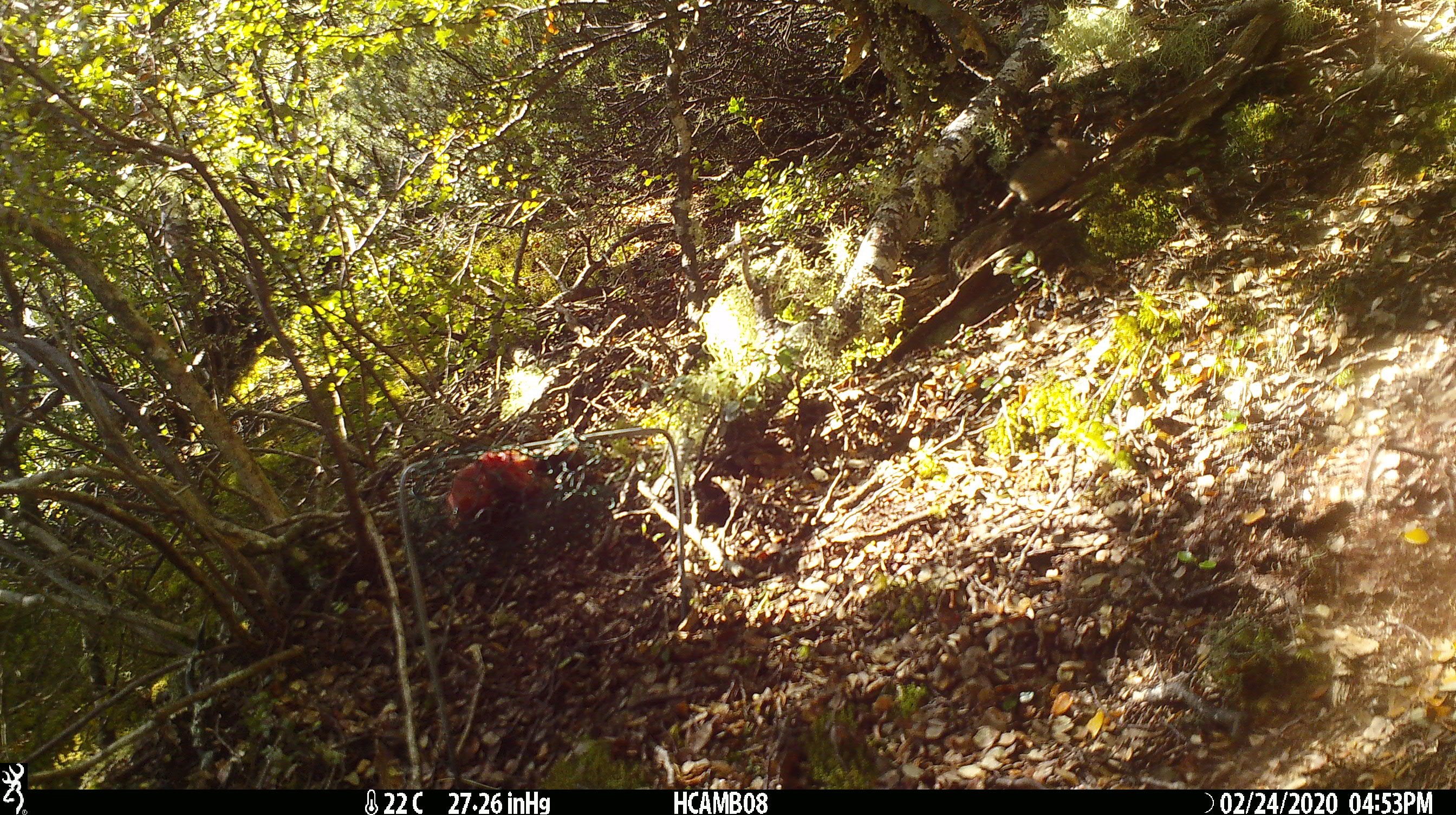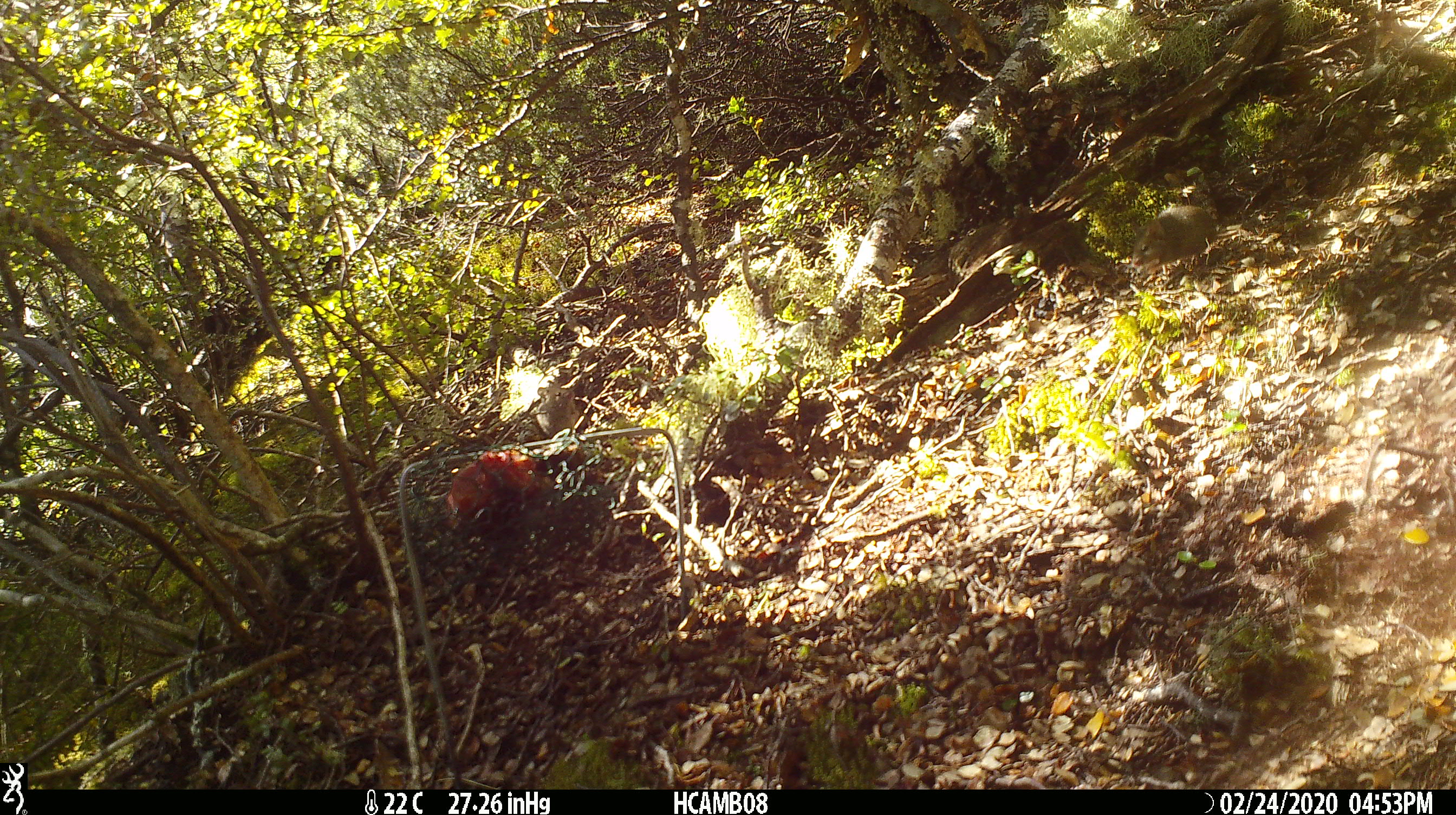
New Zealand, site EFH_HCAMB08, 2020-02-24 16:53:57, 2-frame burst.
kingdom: Animalia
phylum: Chordata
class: Mammalia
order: Rodentia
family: Muridae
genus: Mus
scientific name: Mus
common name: mouse